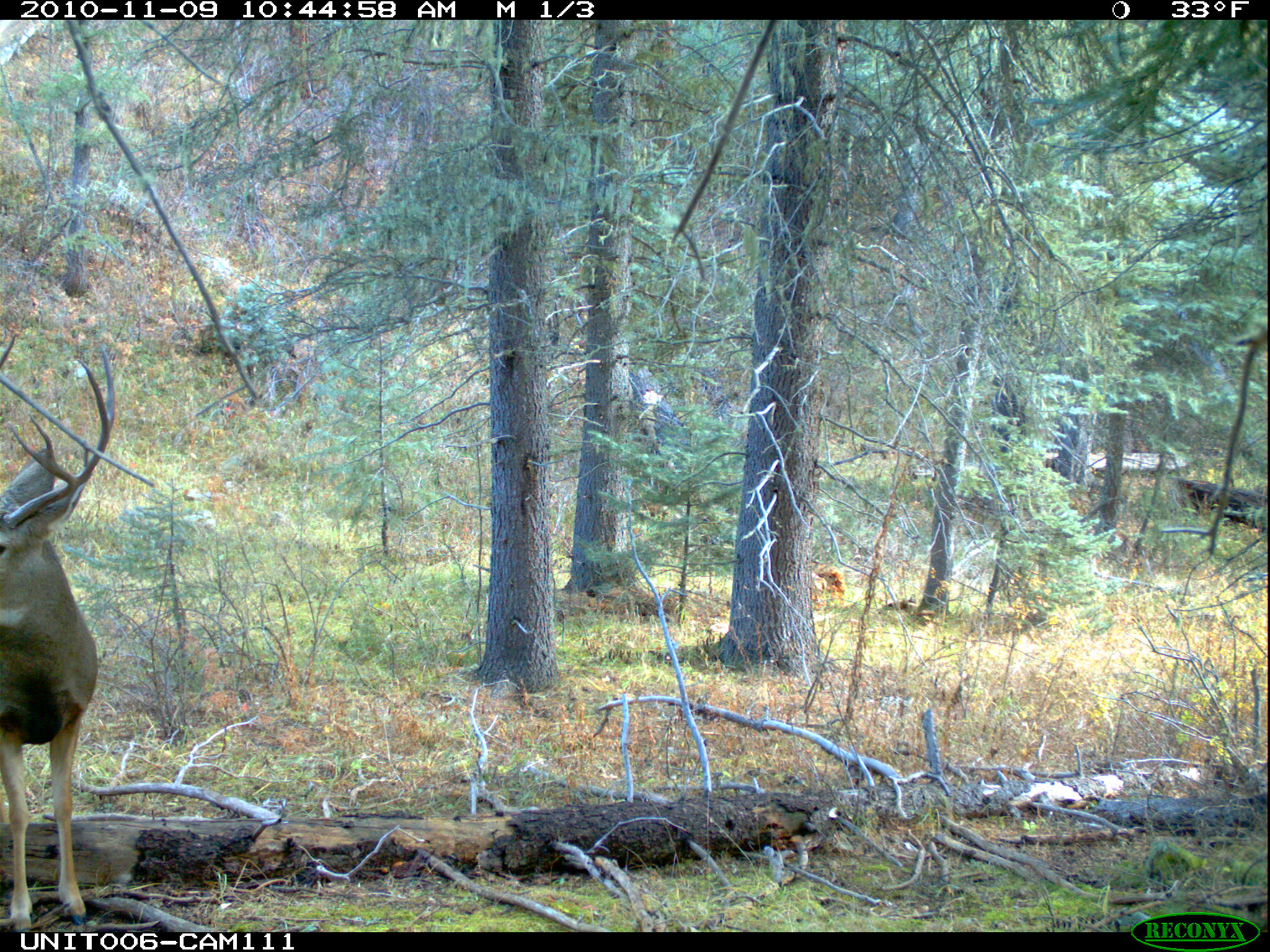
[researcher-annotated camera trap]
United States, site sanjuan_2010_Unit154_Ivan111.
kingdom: Animalia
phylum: Chordata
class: Mammalia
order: Artiodactyla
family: Cervidae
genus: Odocoileus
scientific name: Odocoileus hemionus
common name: mule deer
Odocoileus hemionus (mule deer).